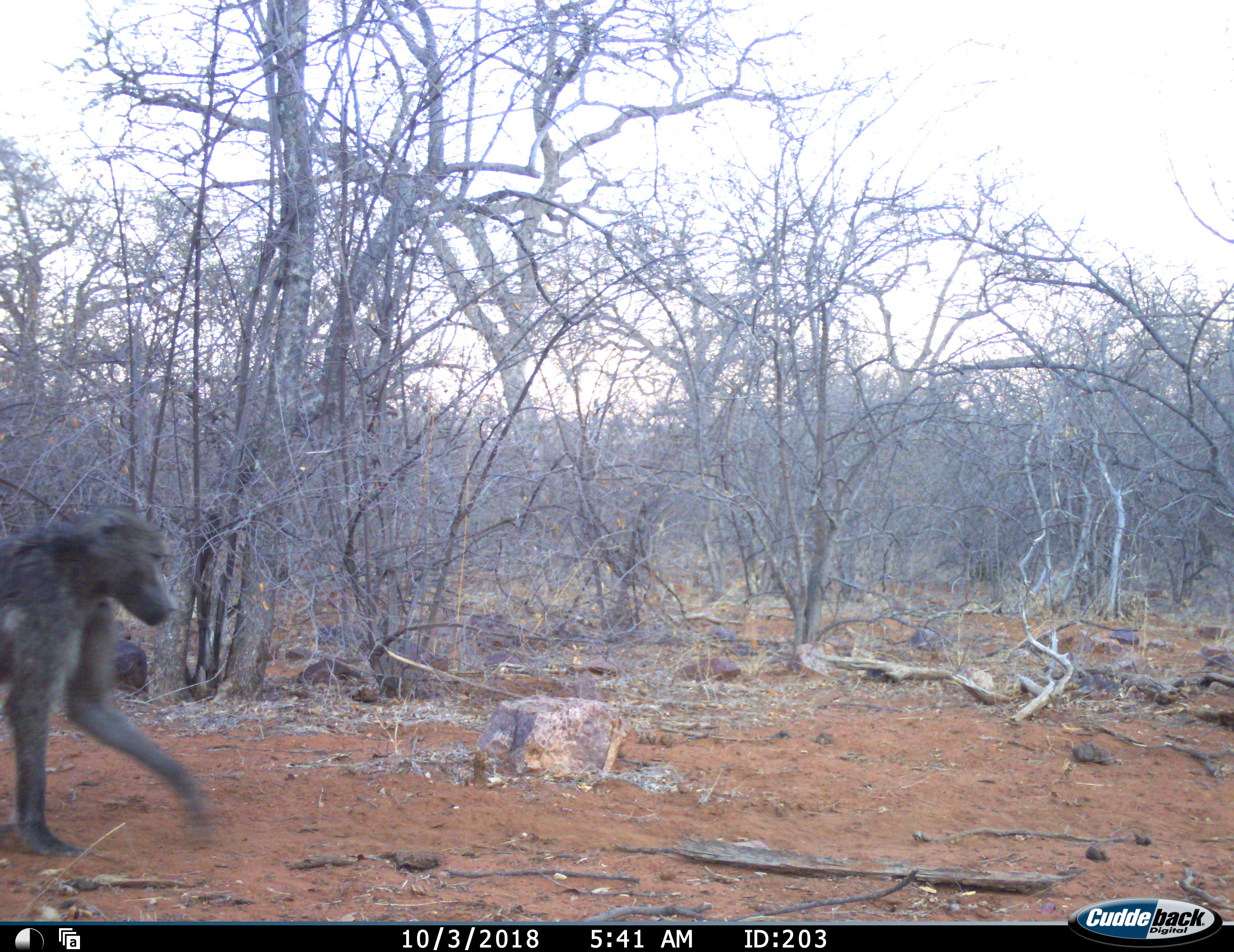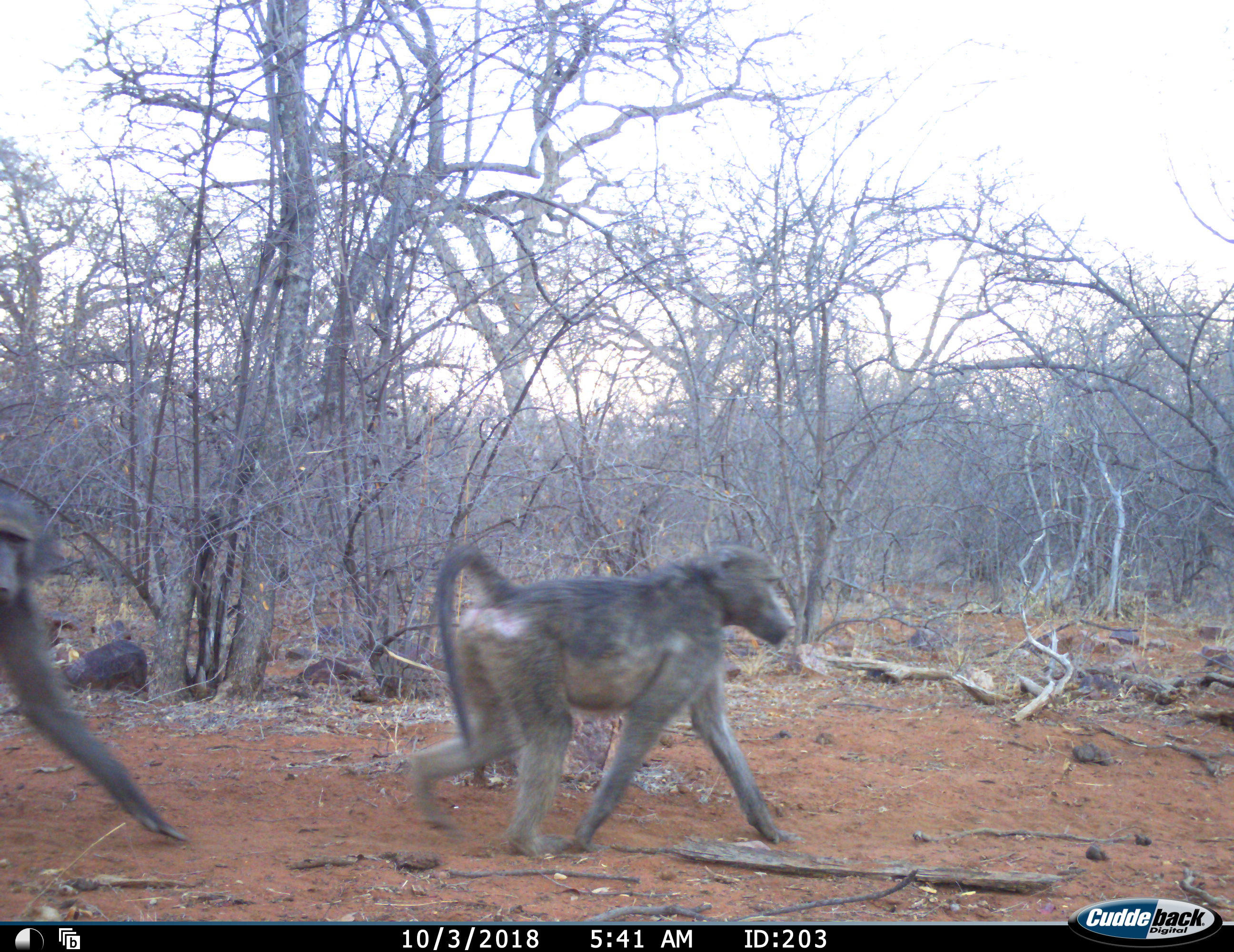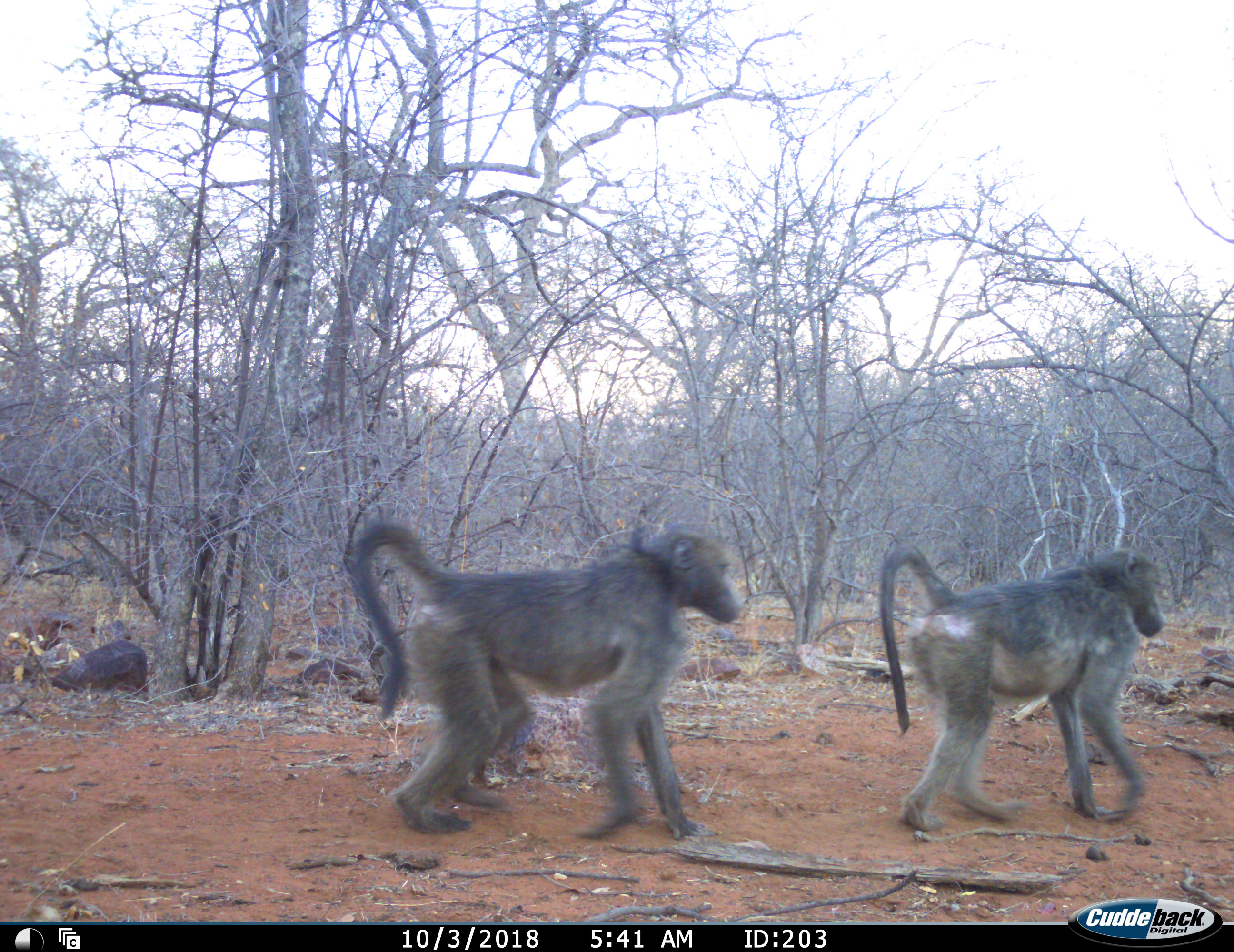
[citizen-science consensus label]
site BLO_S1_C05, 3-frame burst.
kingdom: Animalia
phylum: Chordata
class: Mammalia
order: Primates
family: Cercopithecidae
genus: Papio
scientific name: Papio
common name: baboon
Baboon (Papio), count 2. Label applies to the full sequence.